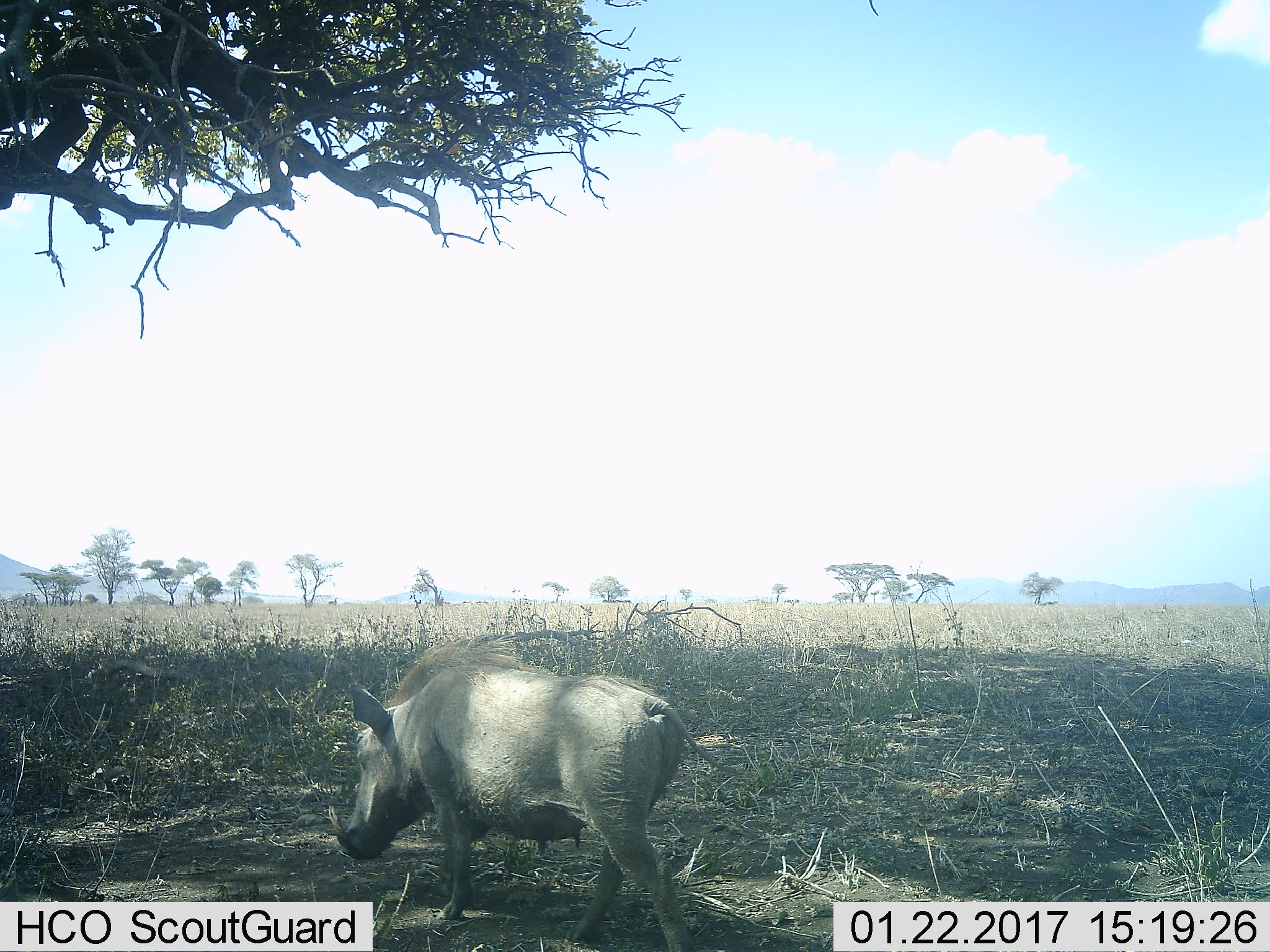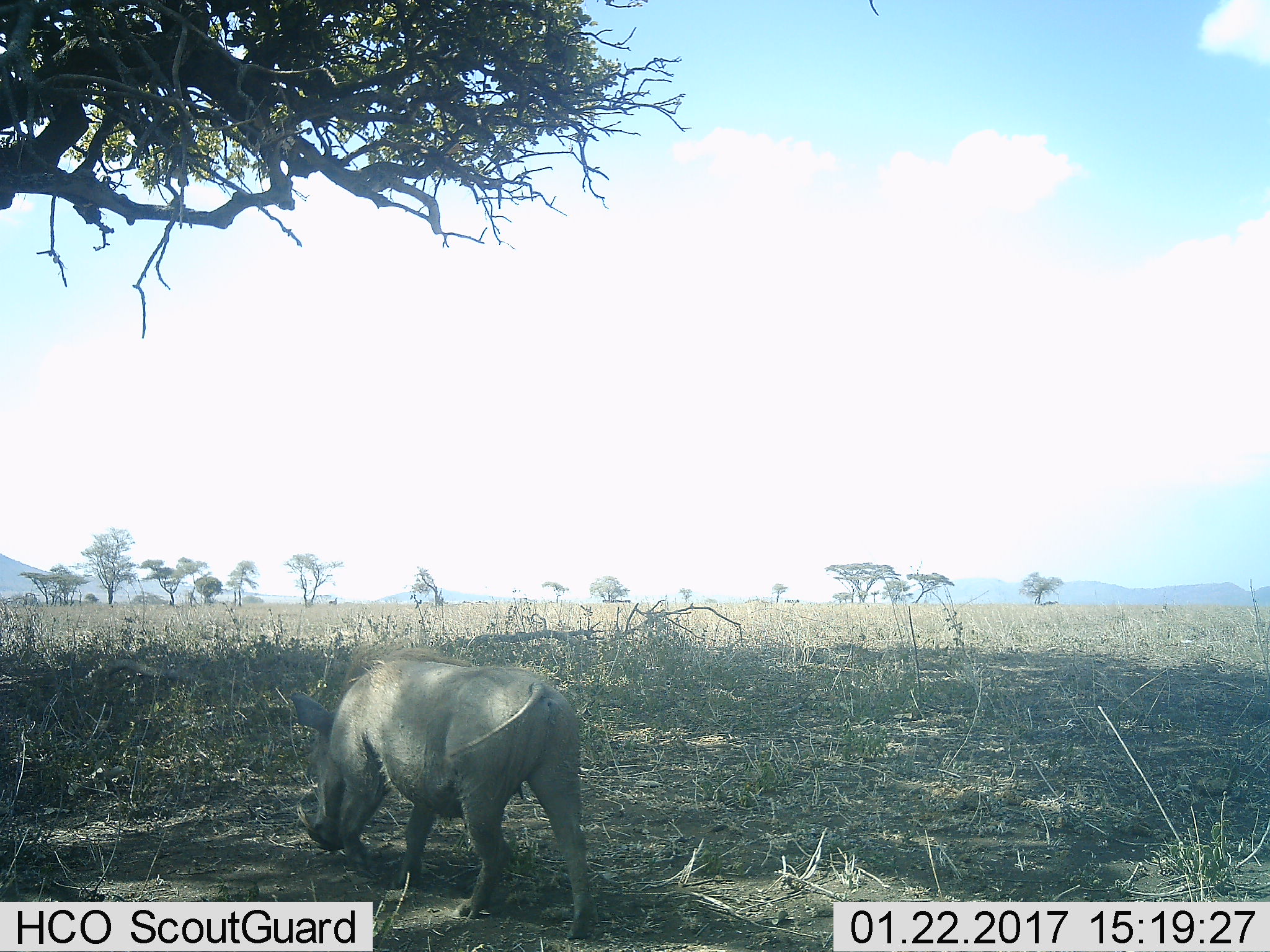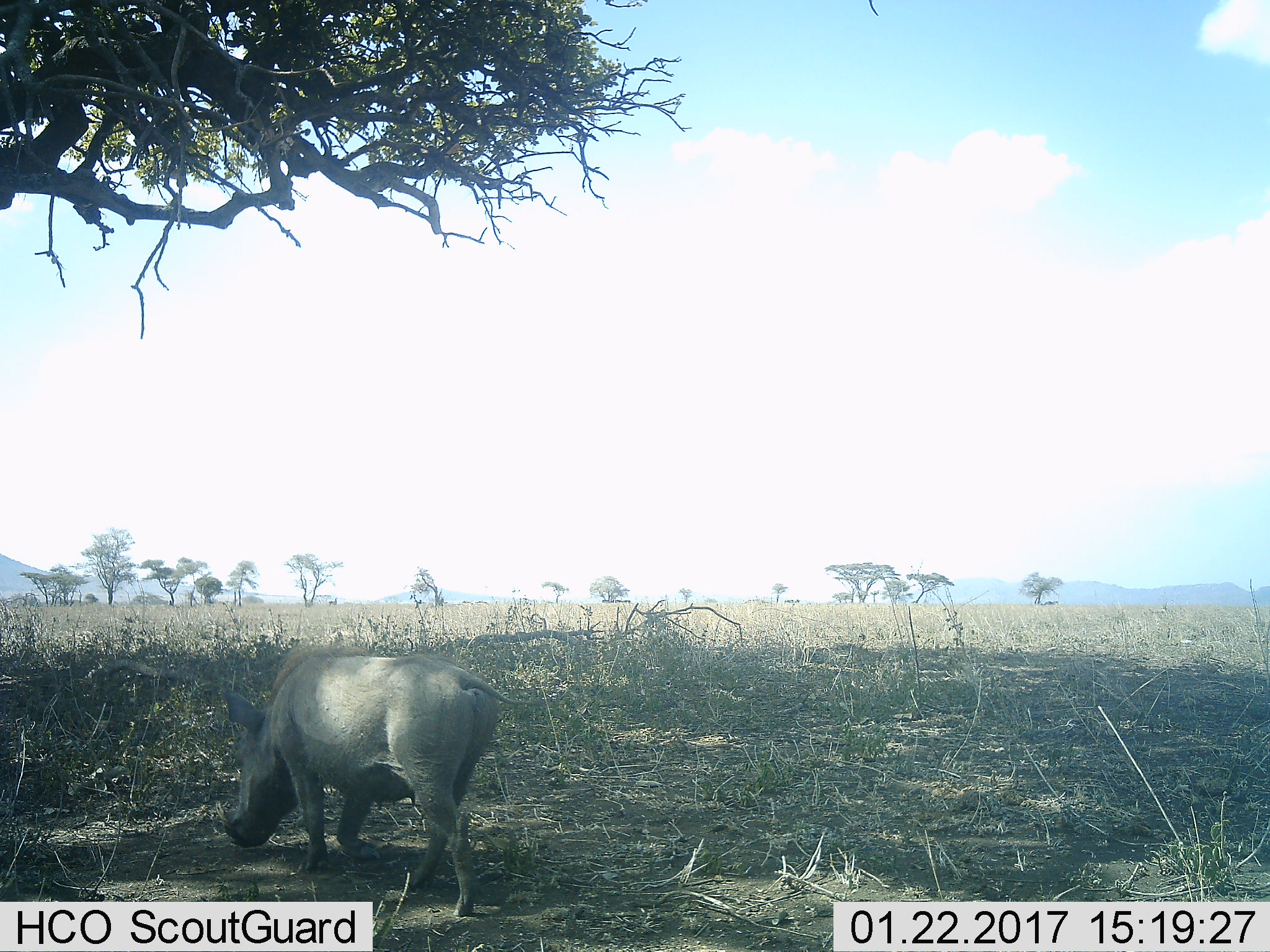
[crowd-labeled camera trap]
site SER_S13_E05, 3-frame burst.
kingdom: Animalia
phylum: Chordata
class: Mammalia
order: Artiodactyla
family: Suidae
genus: Phacochoerus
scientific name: Phacochoerus africanus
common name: warthog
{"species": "warthog (Phacochoerus africanus)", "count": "1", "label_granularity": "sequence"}